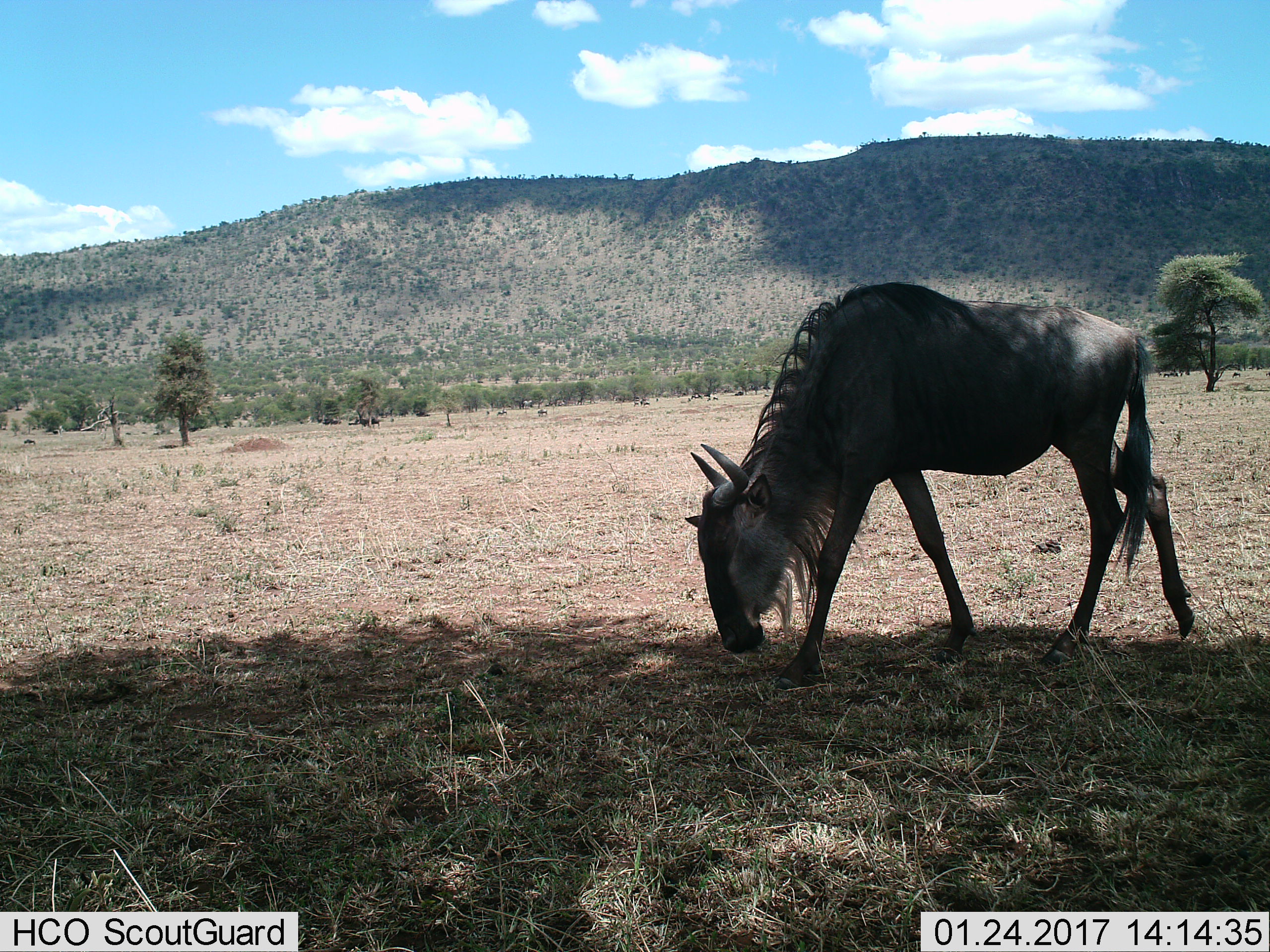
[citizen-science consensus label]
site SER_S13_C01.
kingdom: Animalia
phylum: Chordata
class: Mammalia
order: Artiodactyla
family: Bovidae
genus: Connochaetes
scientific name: Connochaetes taurinus taurinus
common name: blue wildebeest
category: wildebeestblue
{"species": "wildebeestblue (blue wildebeest) (Connochaetes taurinus taurinus)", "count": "1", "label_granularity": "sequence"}